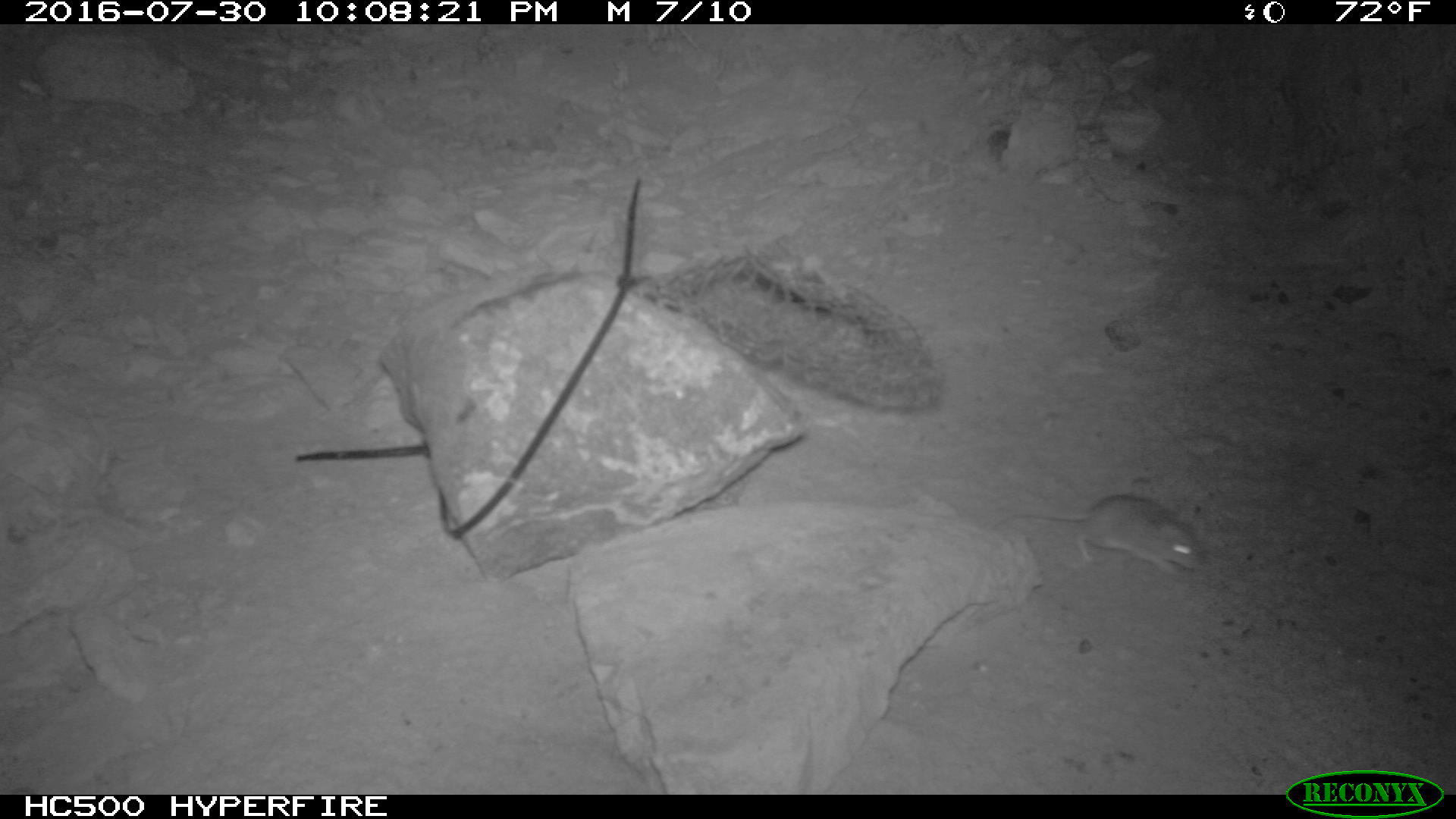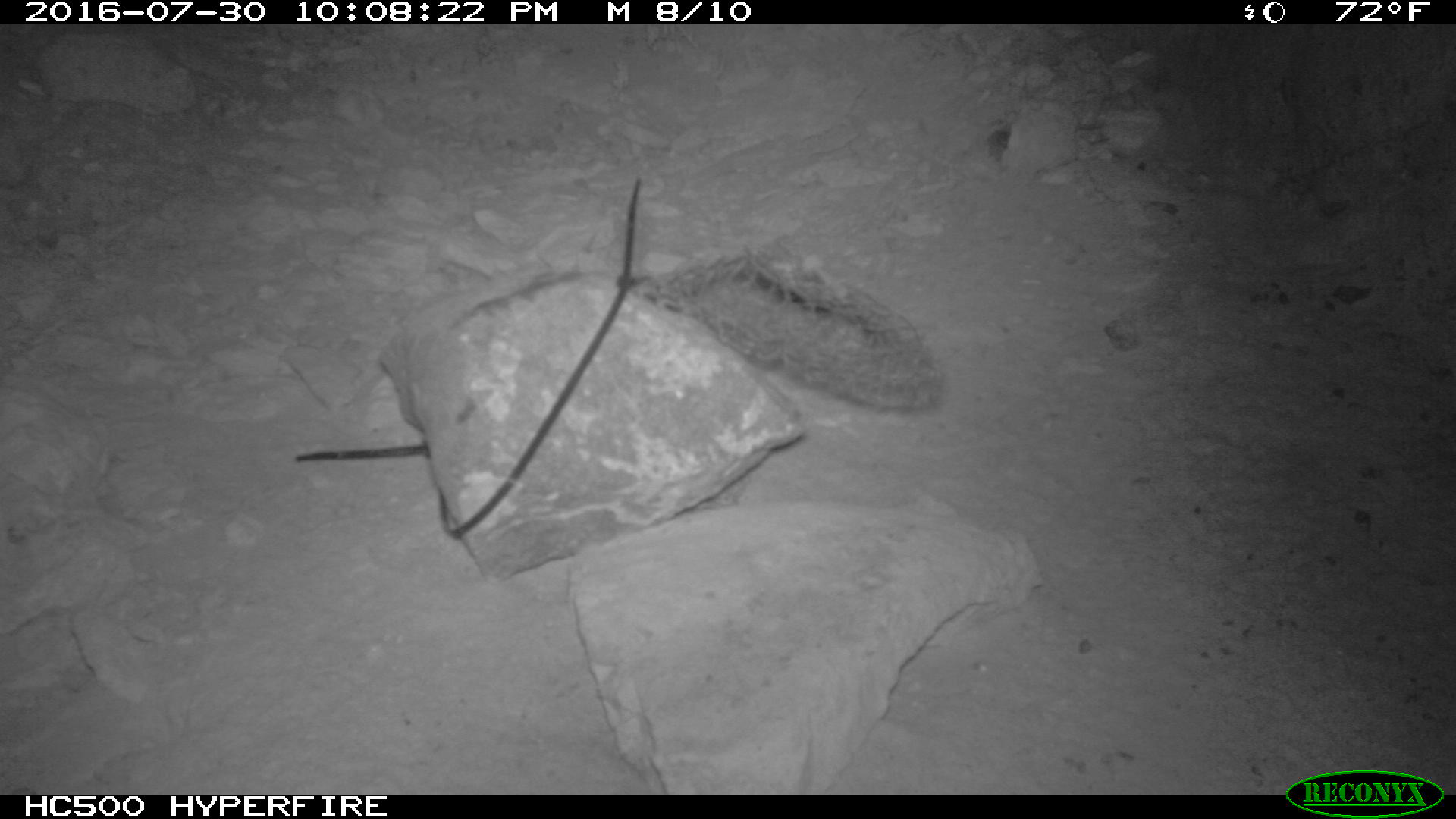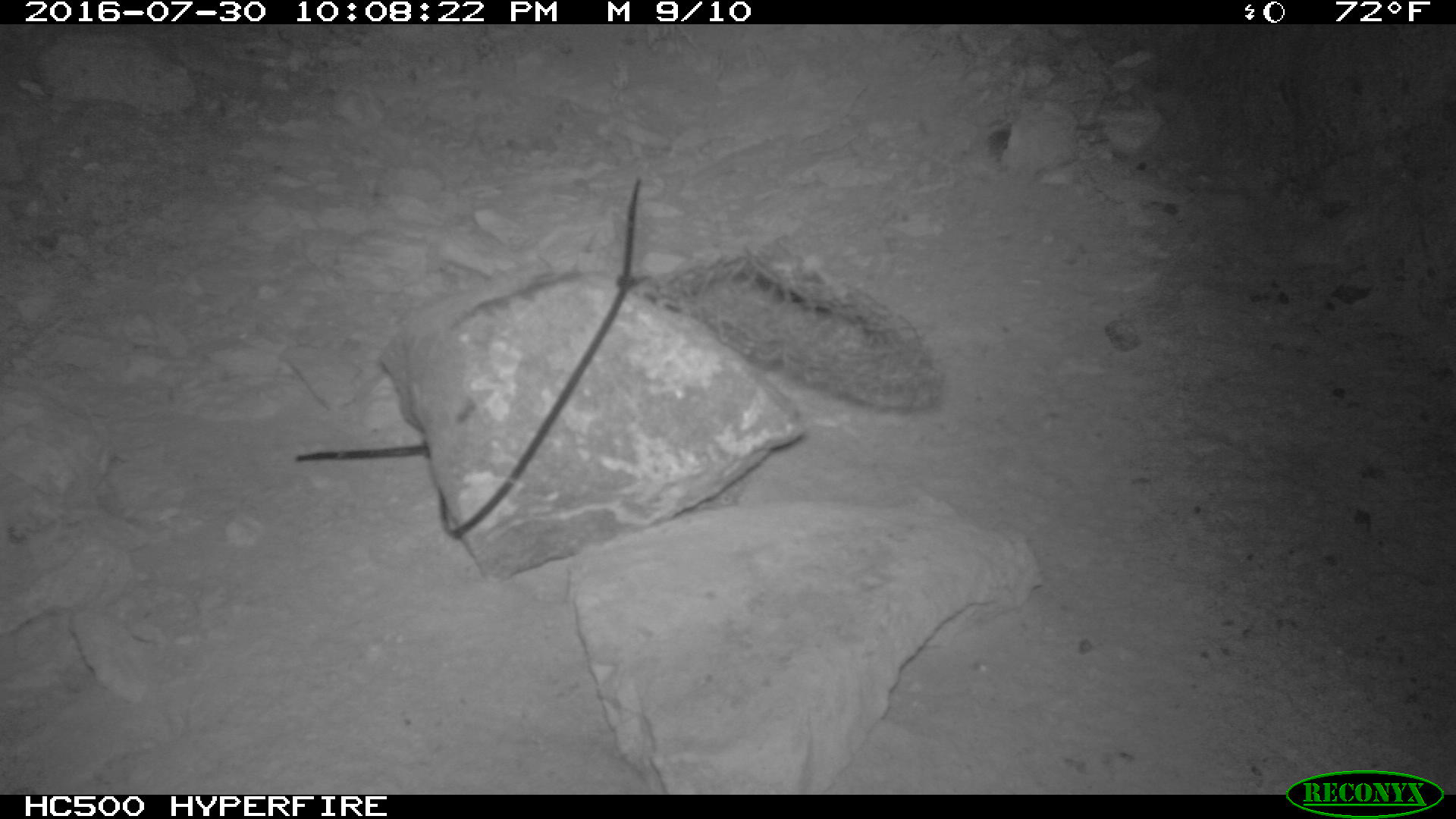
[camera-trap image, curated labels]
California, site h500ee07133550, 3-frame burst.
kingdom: Animalia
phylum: Chordata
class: Mammalia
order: Rodentia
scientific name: Rodentia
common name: rodent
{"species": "rodent (Rodentia)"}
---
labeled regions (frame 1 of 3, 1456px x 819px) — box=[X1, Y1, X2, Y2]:
rodent: box=[984, 493, 1206, 578]